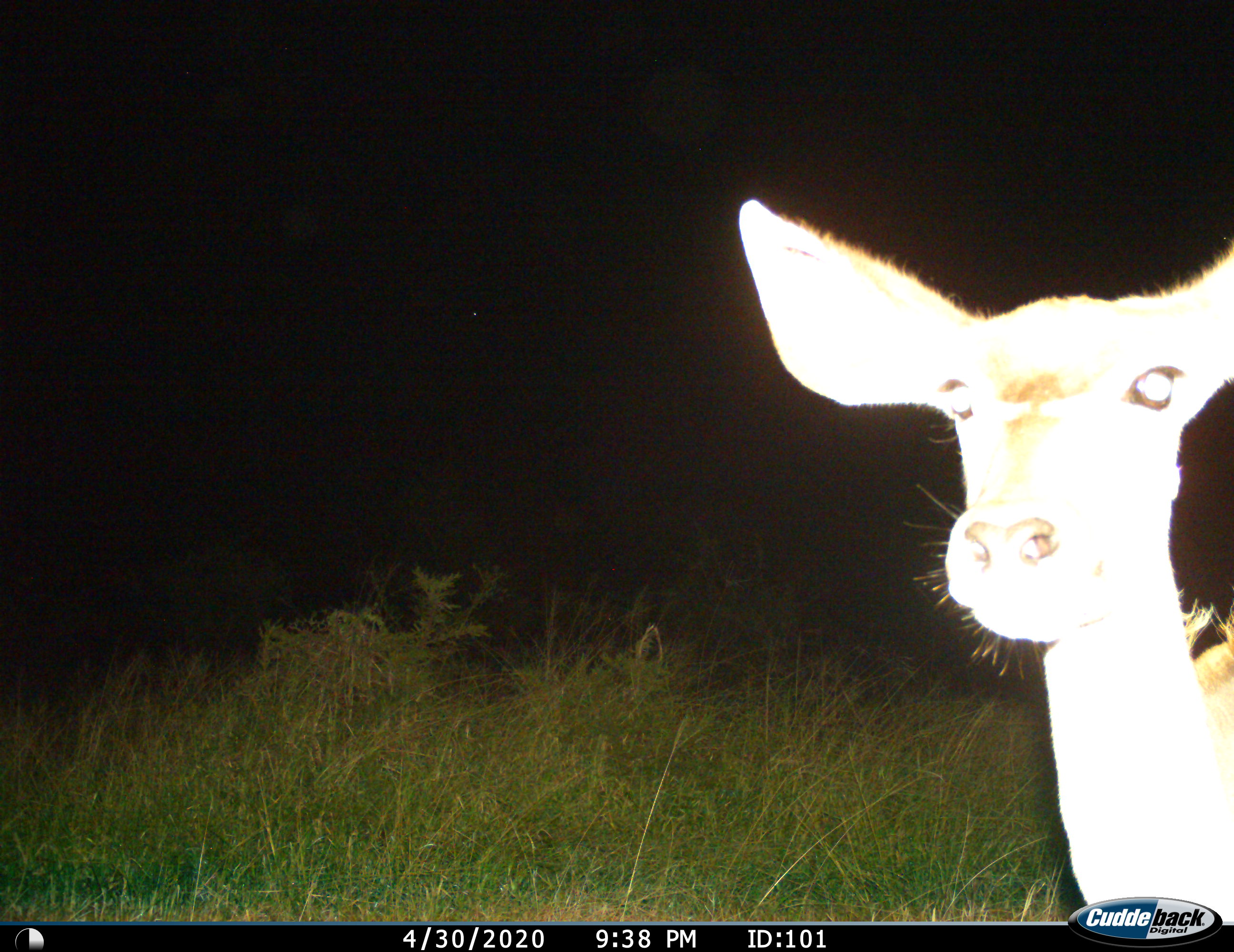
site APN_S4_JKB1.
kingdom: Animalia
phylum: Chordata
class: Mammalia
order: Artiodactyla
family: Bovidae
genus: Aepyceros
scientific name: Aepyceros melampus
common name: impala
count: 1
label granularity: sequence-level